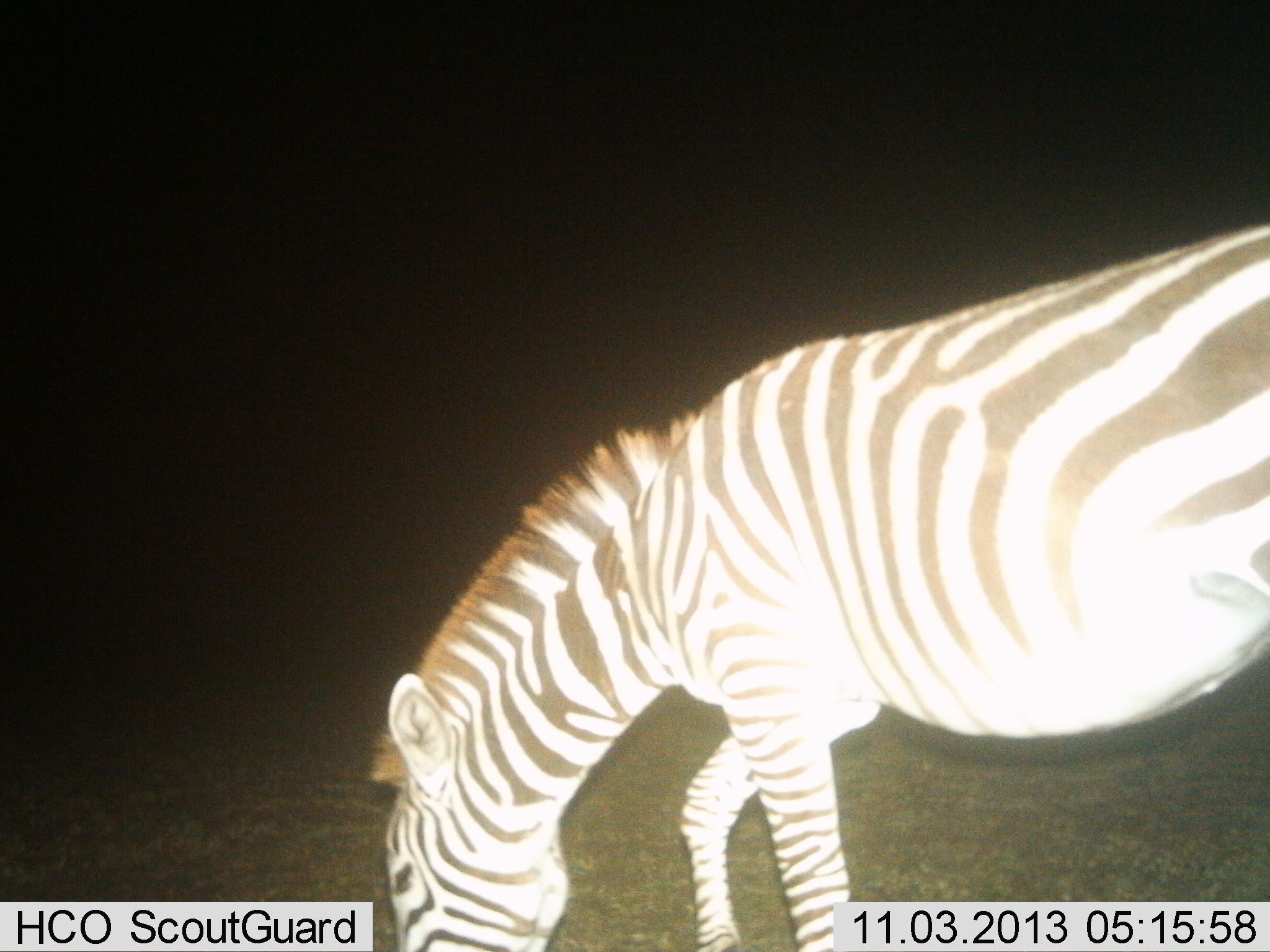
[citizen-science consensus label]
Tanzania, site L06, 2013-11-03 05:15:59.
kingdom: Animalia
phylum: Chordata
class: Mammalia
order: Perissodactyla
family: Equidae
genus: Equus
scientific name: Equus quagga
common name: plains zebra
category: zebra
Zebra (plains zebra) (Equus quagga), count 1. Behavior (volunteer vote fractions): standing 11%, resting 0%, moving 0%, interacting 0%. Young present (vote fraction): 0%. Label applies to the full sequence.